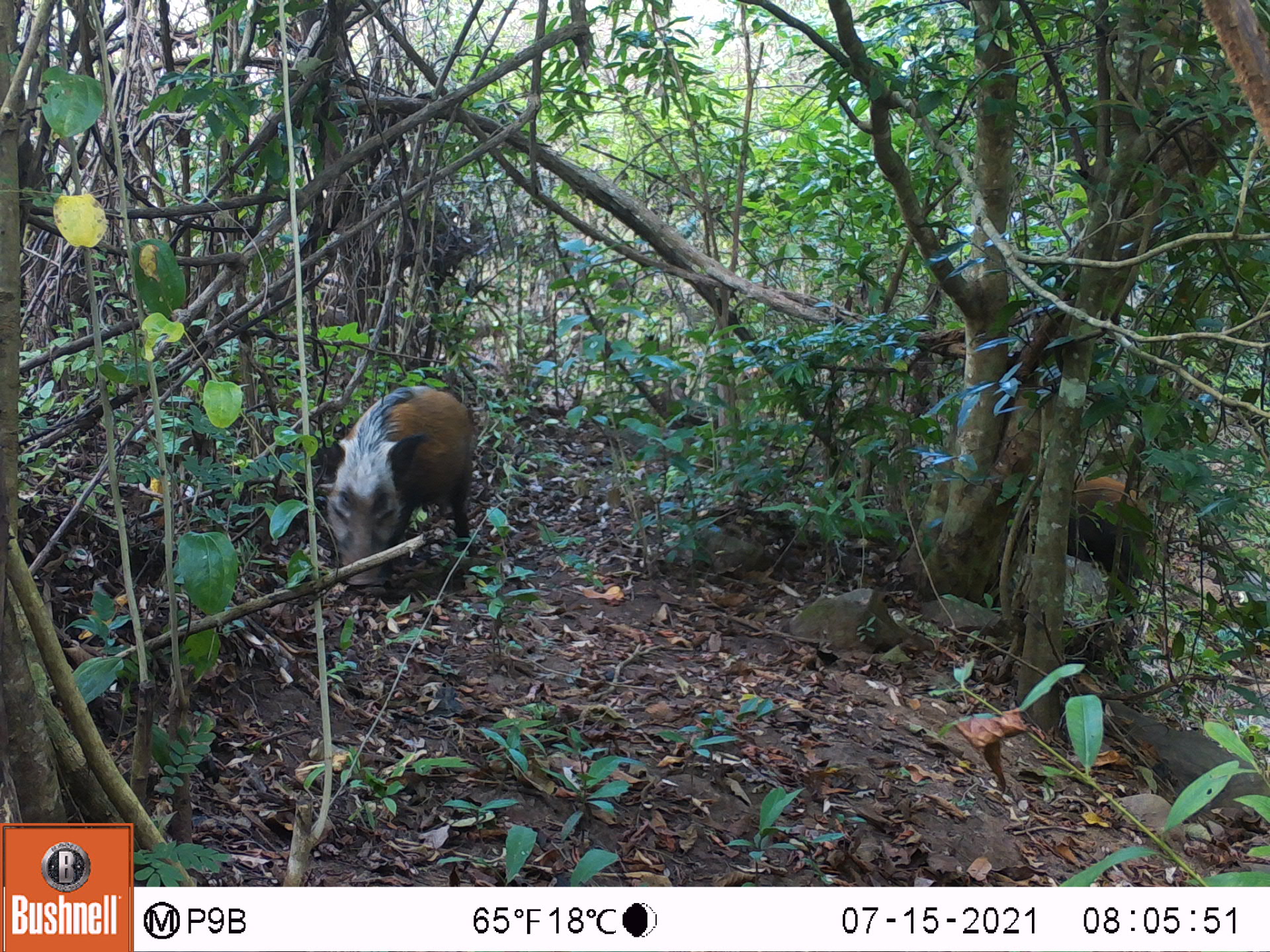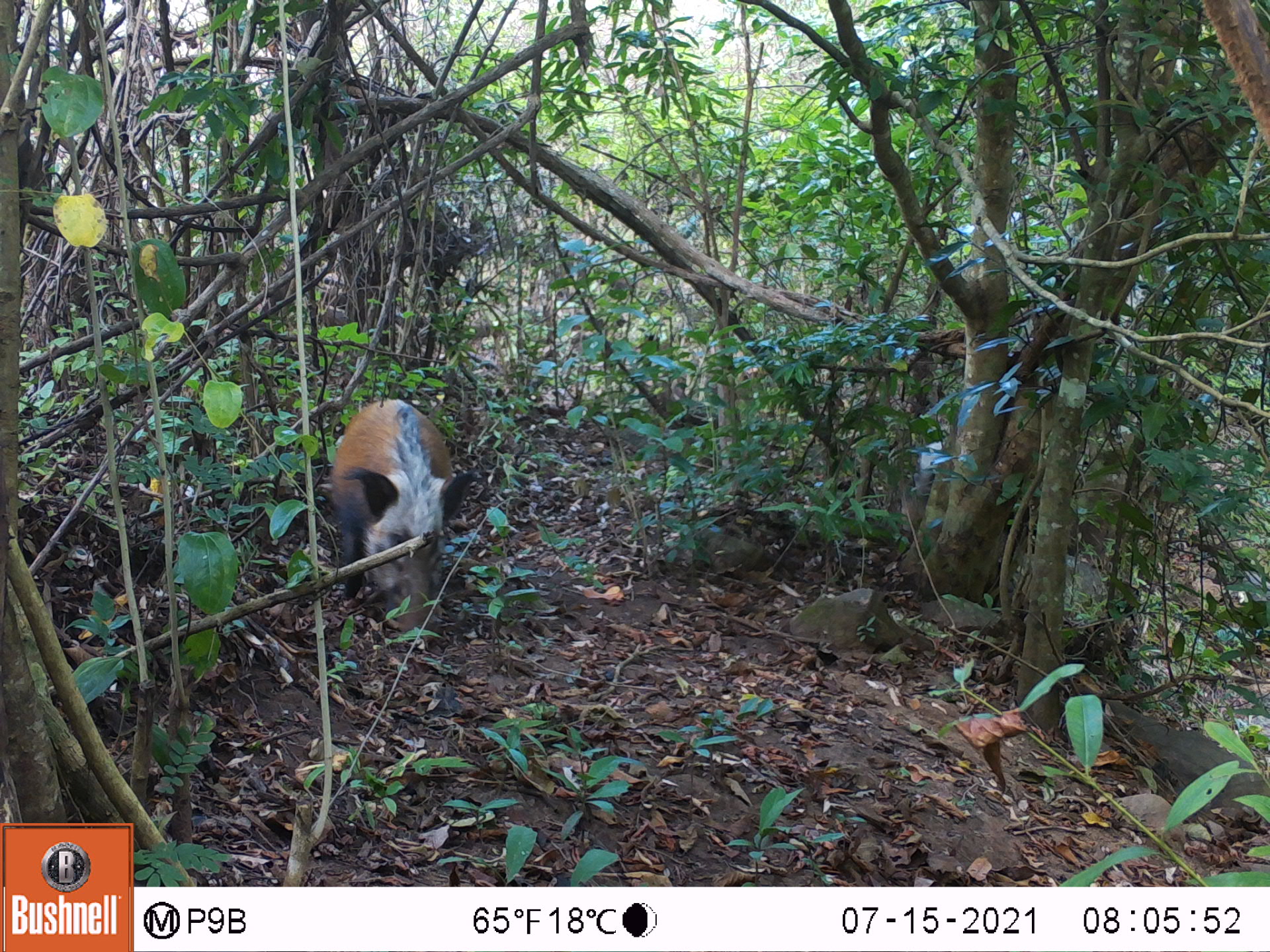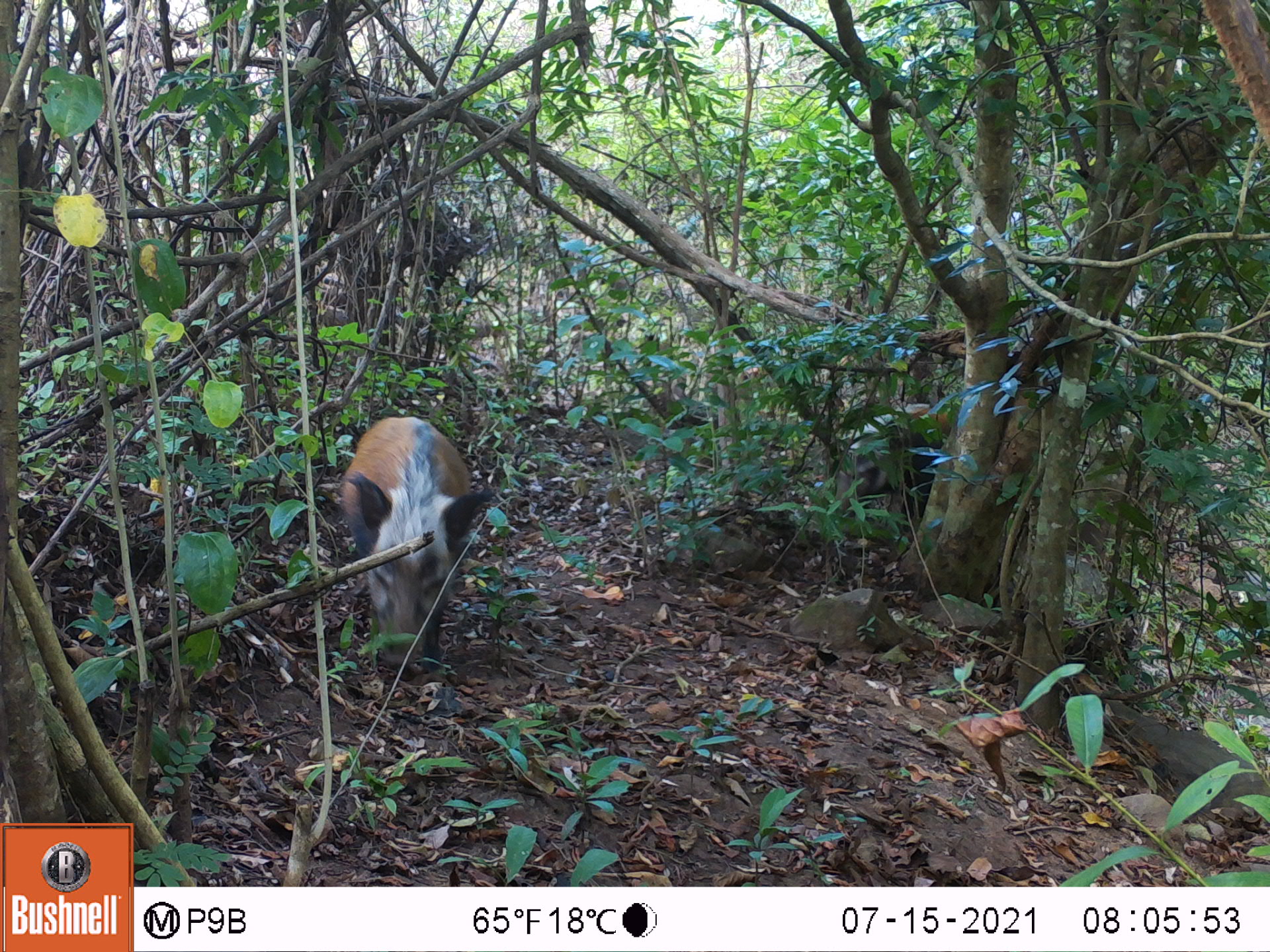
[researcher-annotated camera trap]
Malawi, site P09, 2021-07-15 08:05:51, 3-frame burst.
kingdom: Animalia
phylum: Chordata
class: Mammalia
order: Artiodactyla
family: Suidae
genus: Potamochoerus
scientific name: Potamochoerus larvatus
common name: bushpig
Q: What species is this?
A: Bushpig (Potamochoerus larvatus).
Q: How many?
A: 2.